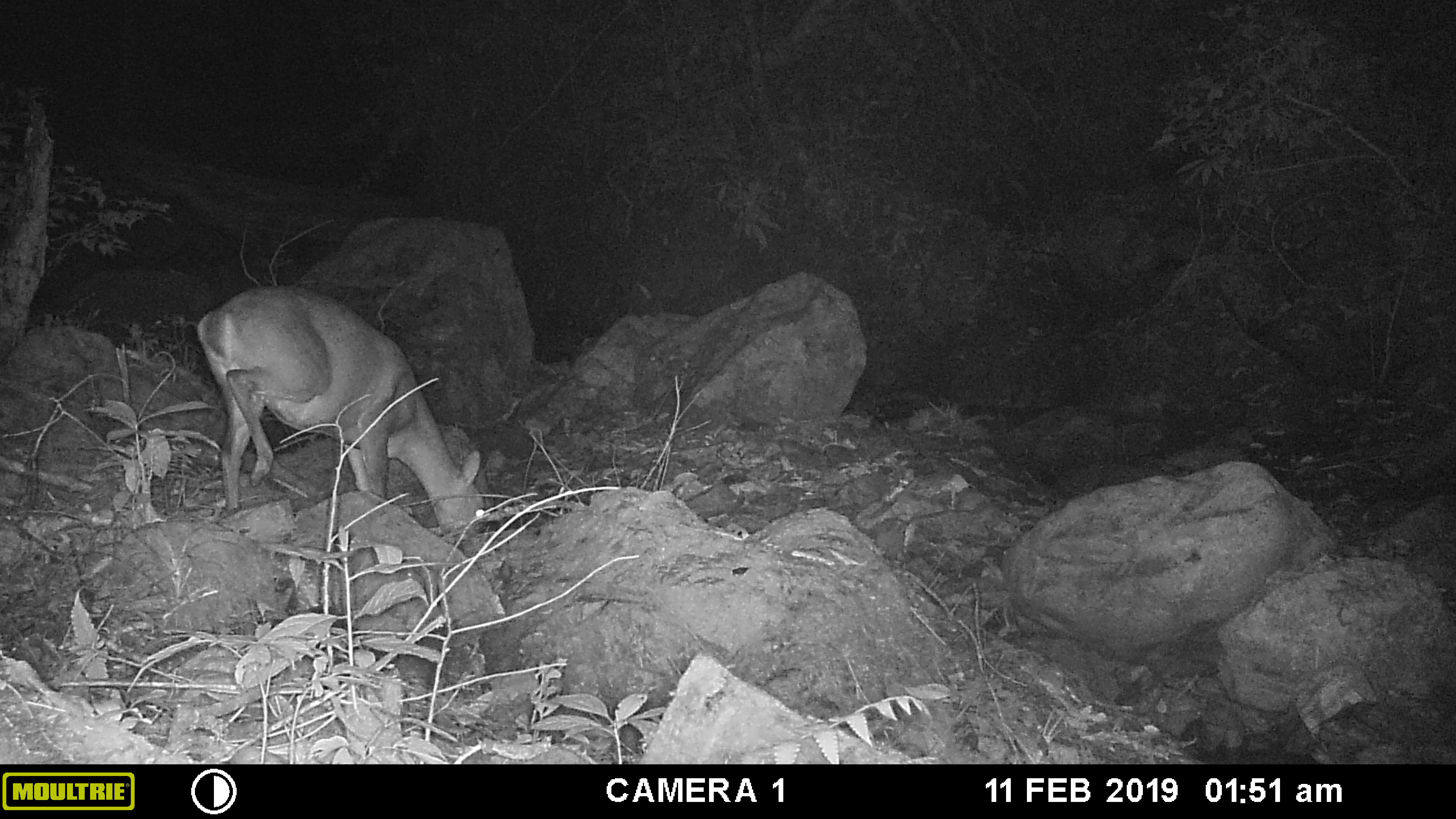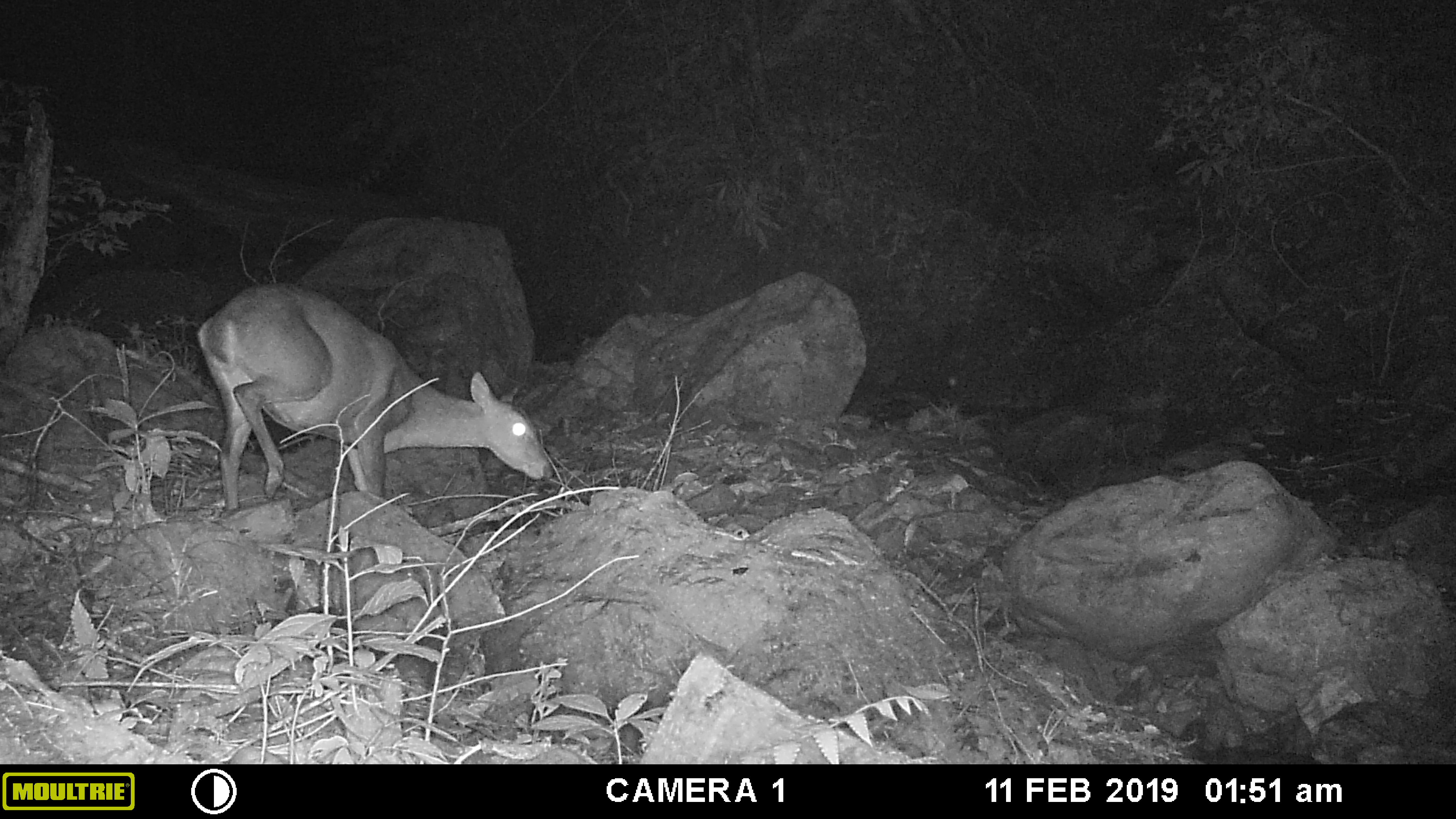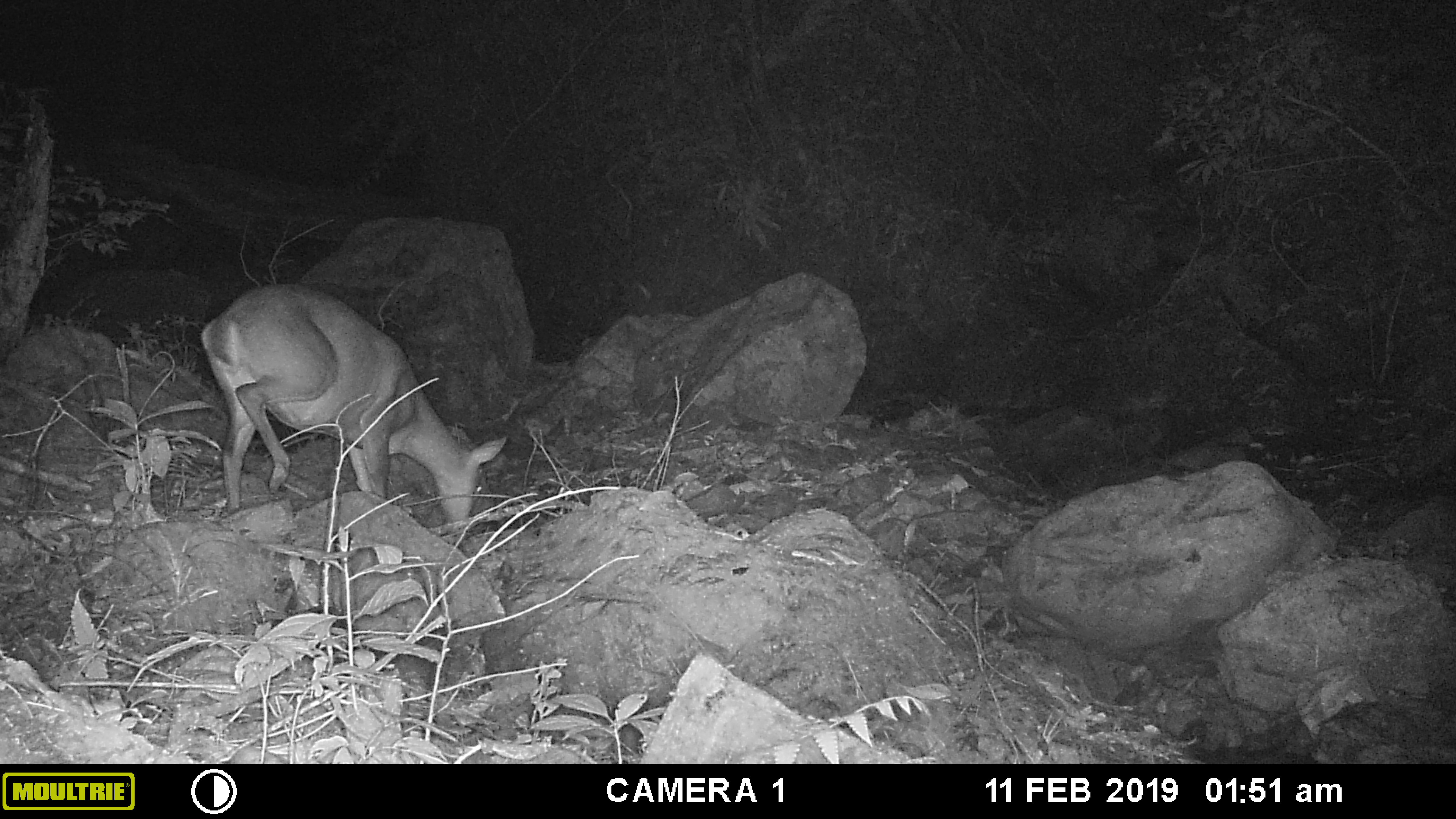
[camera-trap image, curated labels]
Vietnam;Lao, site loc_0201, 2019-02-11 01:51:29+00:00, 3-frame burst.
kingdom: Animalia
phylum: Chordata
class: Mammalia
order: Artiodactyla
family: Cervidae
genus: Muntiacus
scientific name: Muntiacus vuquangensis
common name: large-antlered muntjac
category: large antlered muntjac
Large antlered muntjac (large-antlered muntjac) (Muntiacus vuquangensis). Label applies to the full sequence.